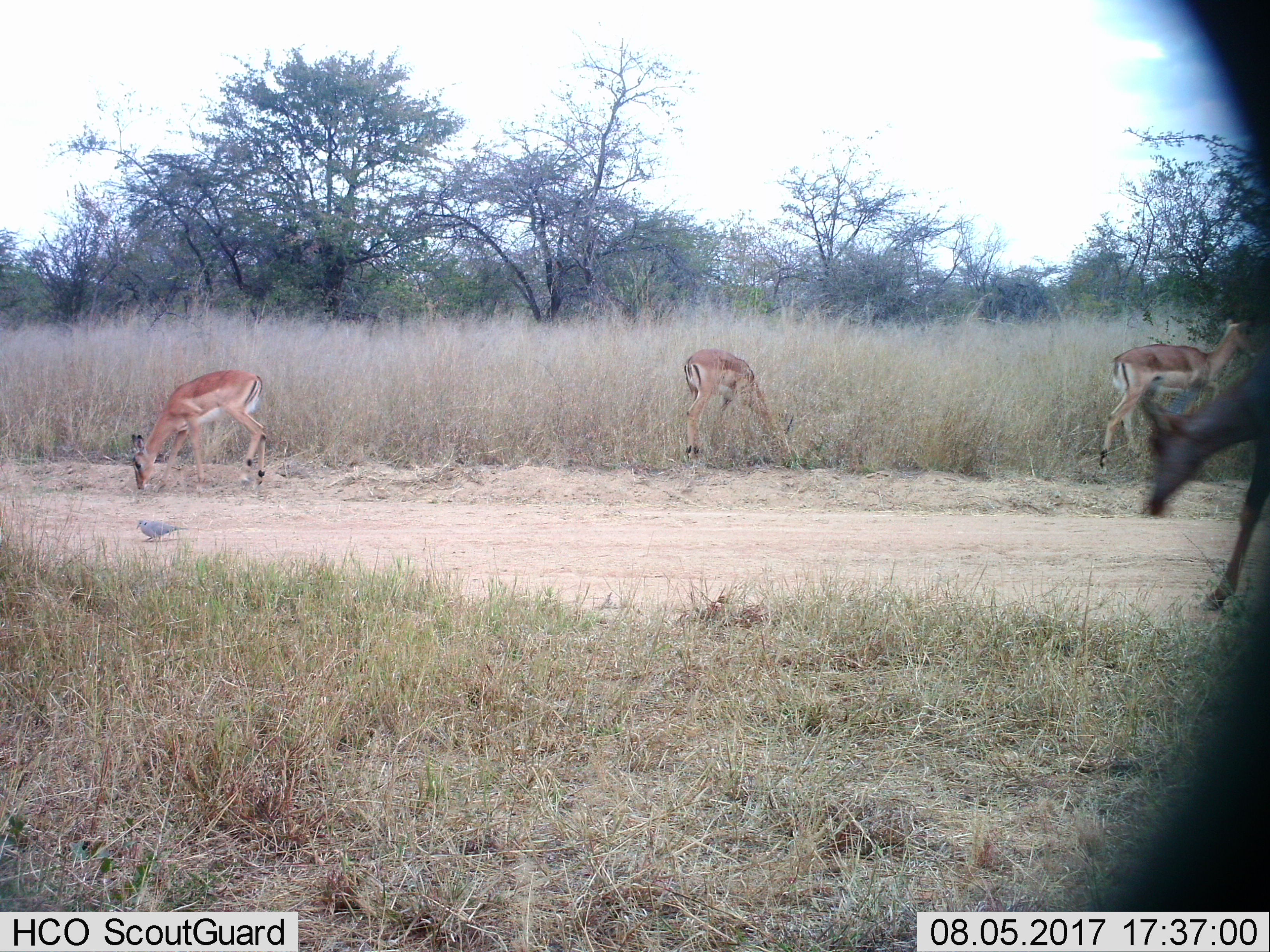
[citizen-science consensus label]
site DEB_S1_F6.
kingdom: Animalia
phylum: Chordata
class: Mammalia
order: Artiodactyla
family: Bovidae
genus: Aepyceros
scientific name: Aepyceros melampus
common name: impala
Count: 4.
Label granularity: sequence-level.